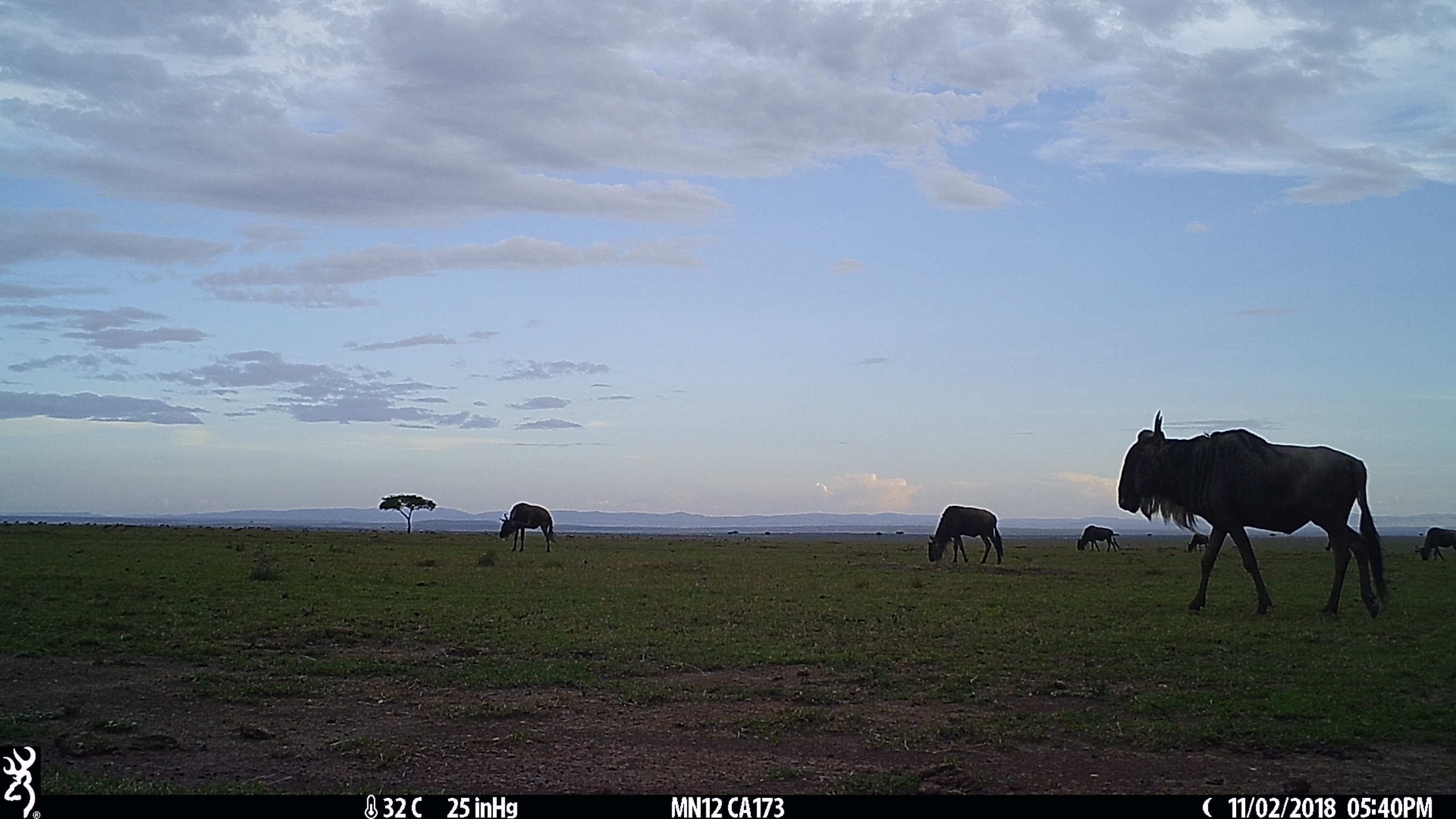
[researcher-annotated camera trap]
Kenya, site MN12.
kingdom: Animalia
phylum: Chordata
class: Mammalia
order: Artiodactyla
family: Bovidae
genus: Connochaetes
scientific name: Connochaetes taurinus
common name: blue wildebeest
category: wildebeest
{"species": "wildebeest (blue wildebeest) (Connochaetes taurinus)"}